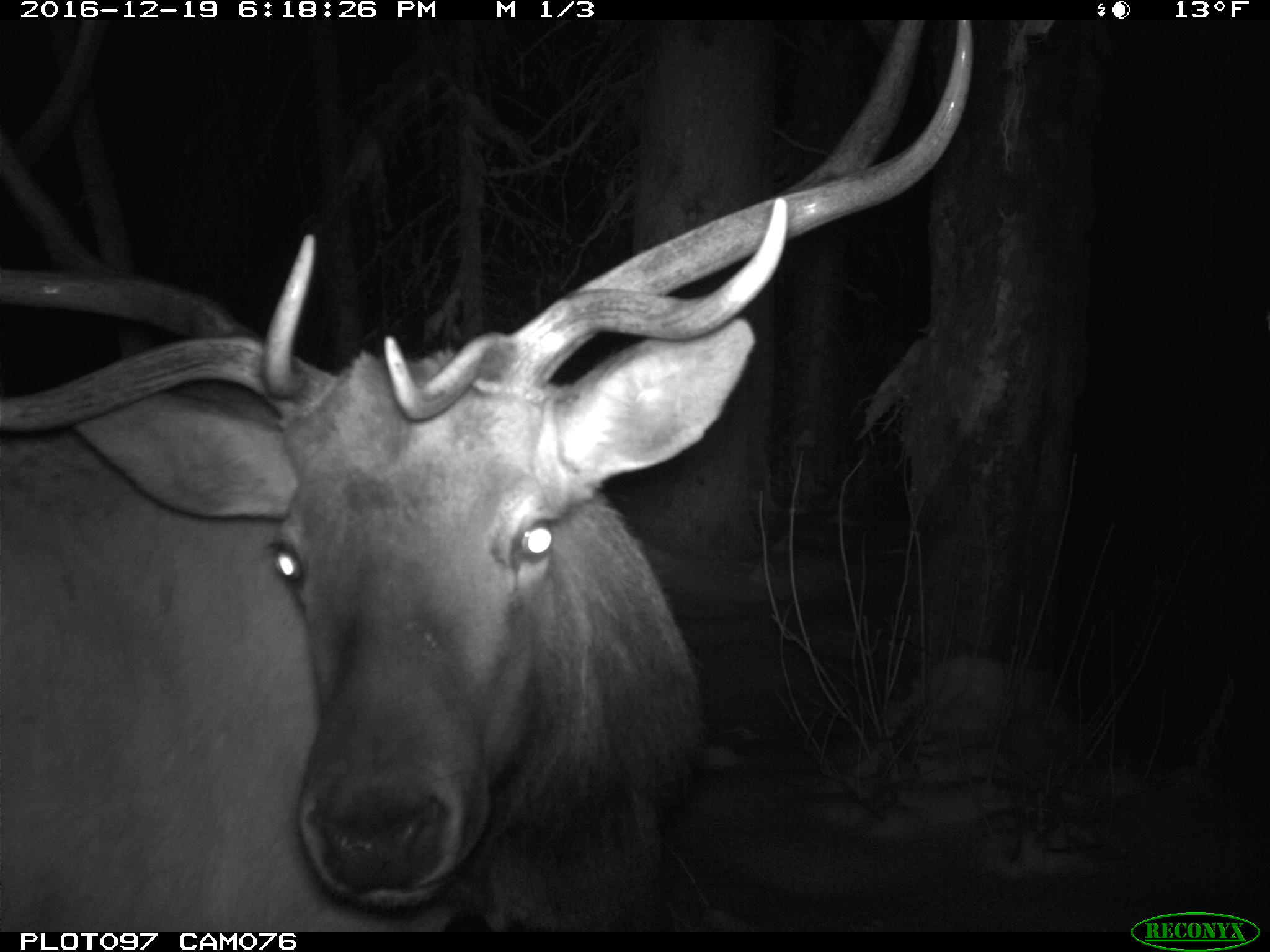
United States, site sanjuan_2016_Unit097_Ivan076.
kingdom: Animalia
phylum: Chordata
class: Mammalia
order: Artiodactyla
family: Cervidae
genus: Cervus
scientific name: Cervus elaphus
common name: red deer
Cervus elaphus (red deer).